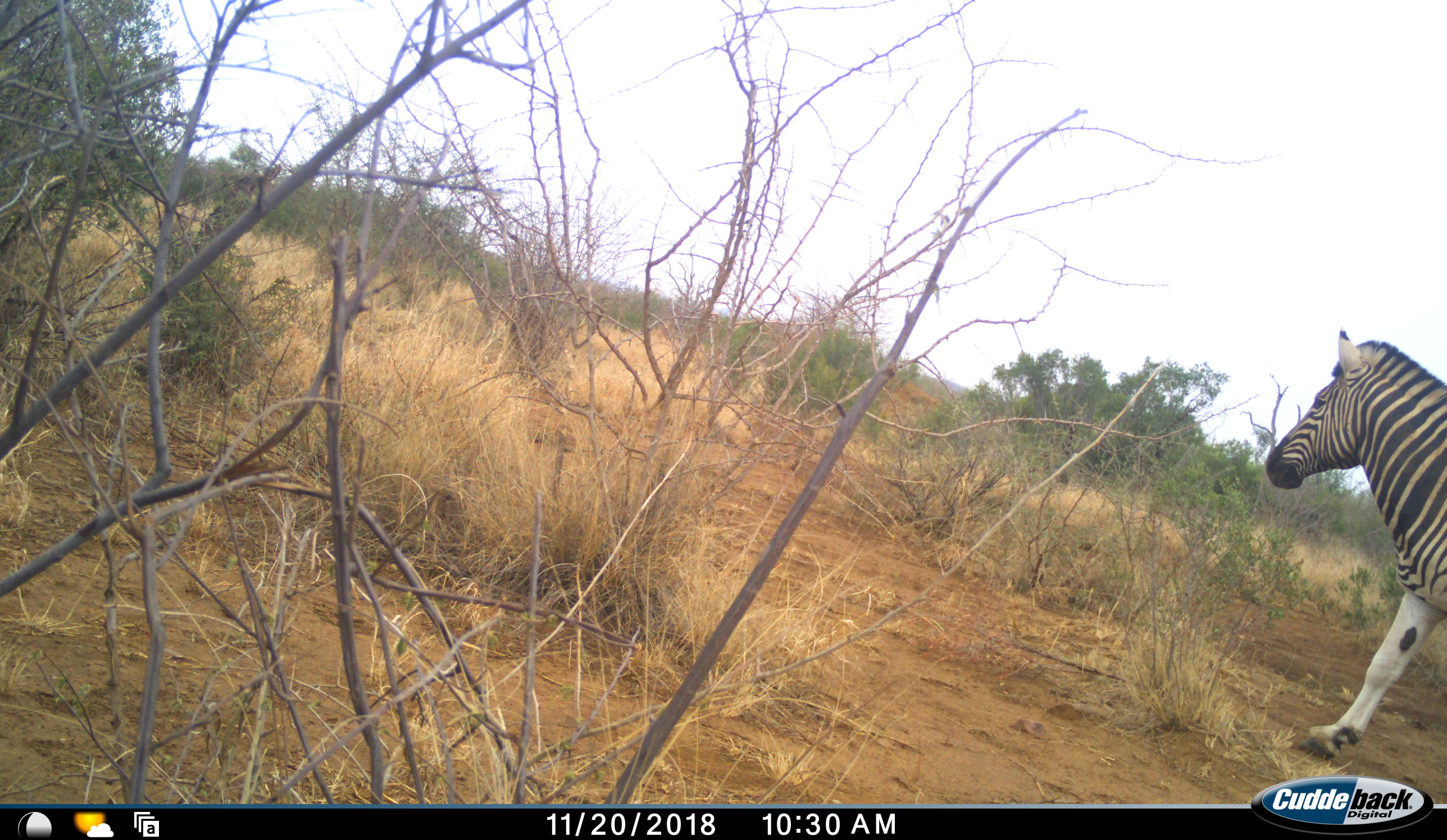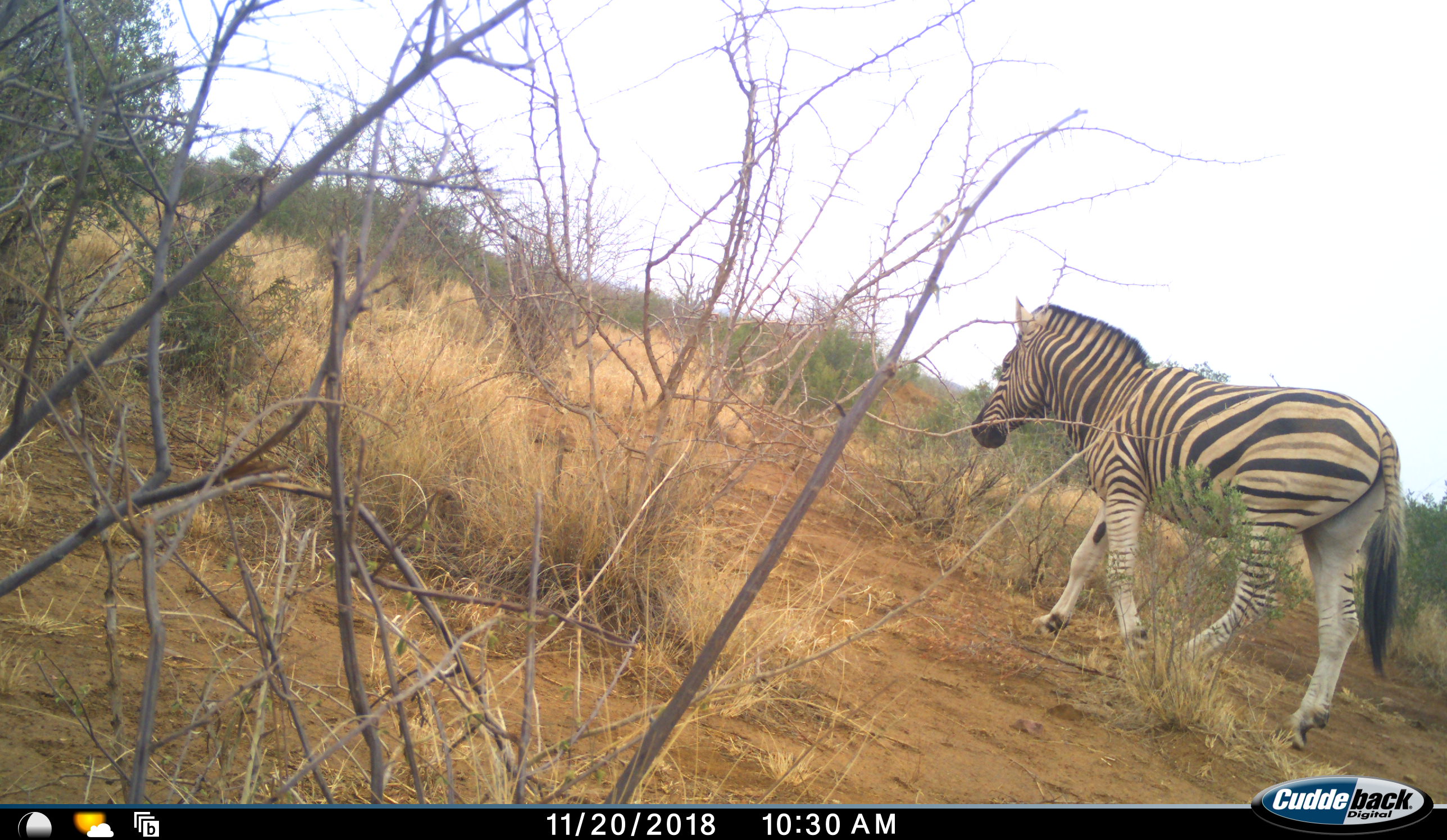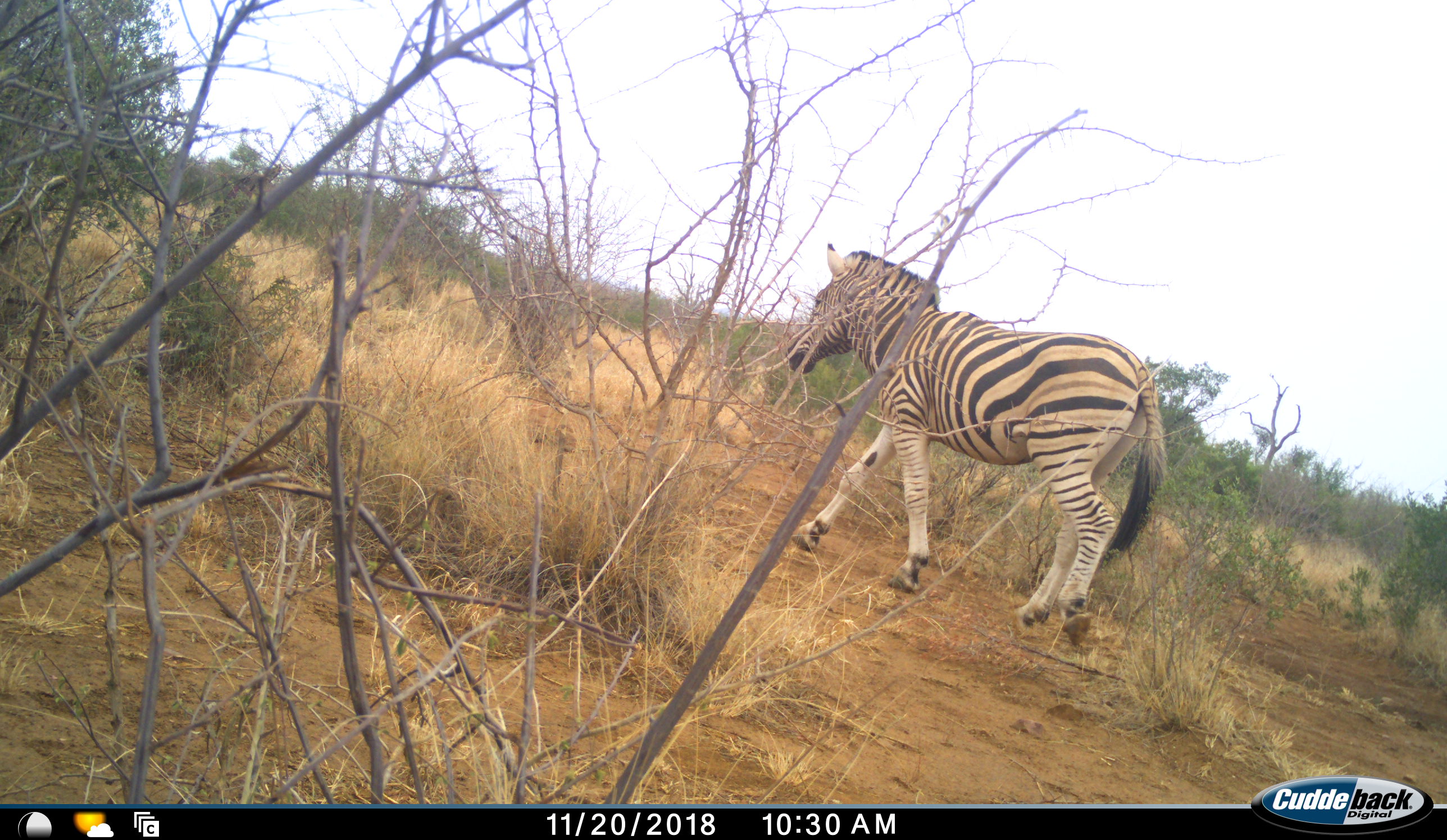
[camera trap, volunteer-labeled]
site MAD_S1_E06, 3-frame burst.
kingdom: Animalia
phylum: Chordata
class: Mammalia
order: Perissodactyla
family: Equidae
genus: Equus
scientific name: Equus quagga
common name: plains zebra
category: zebraplains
Zebraplains (plains zebra) (Equus quagga), count 1. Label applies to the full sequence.